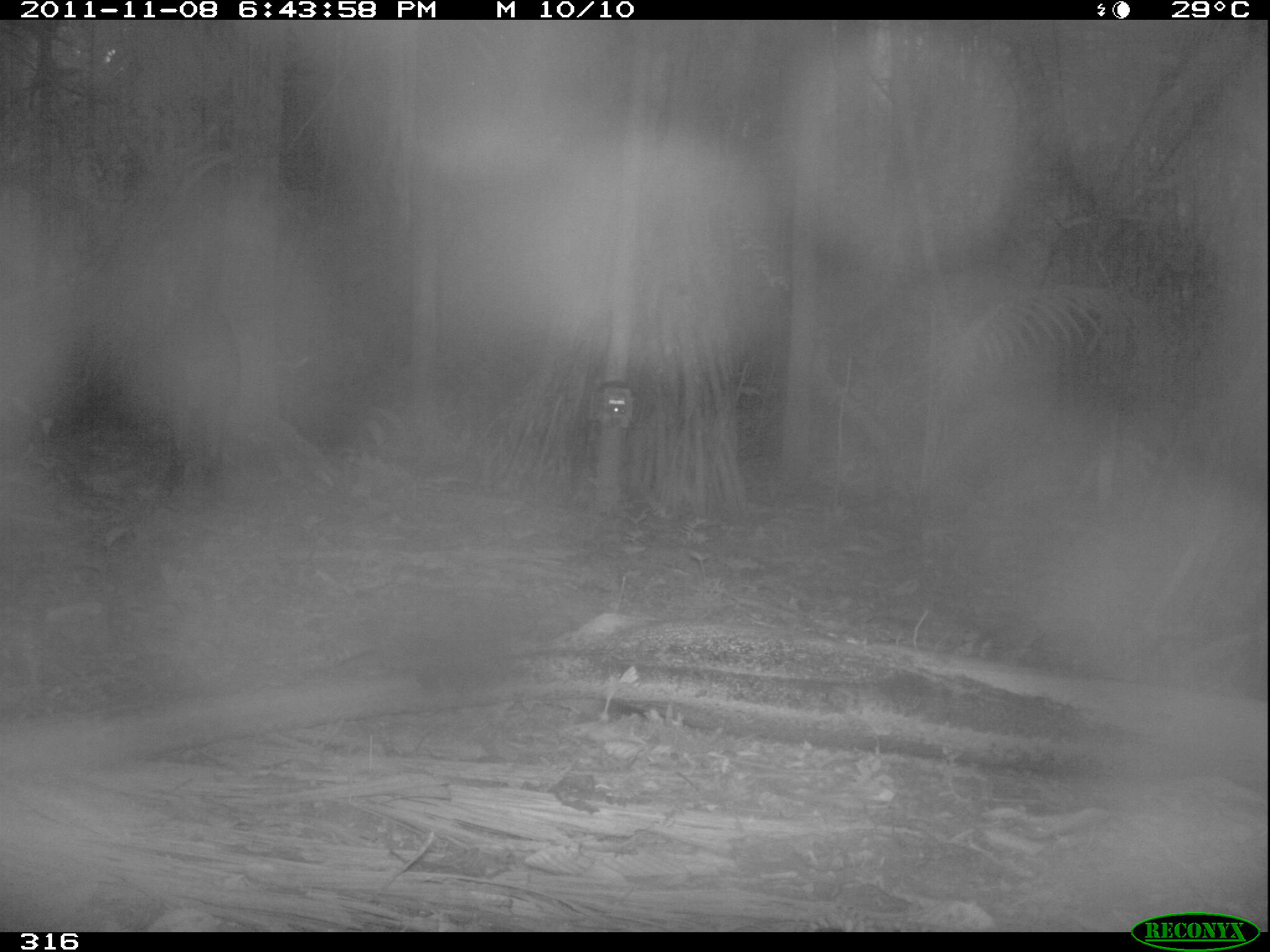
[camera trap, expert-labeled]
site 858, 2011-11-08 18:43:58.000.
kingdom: Animalia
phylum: Chordata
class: Mammalia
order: Artiodactyla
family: Tayassuidae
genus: Tayassu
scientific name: Tayassu pecari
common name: white-lipped peccary